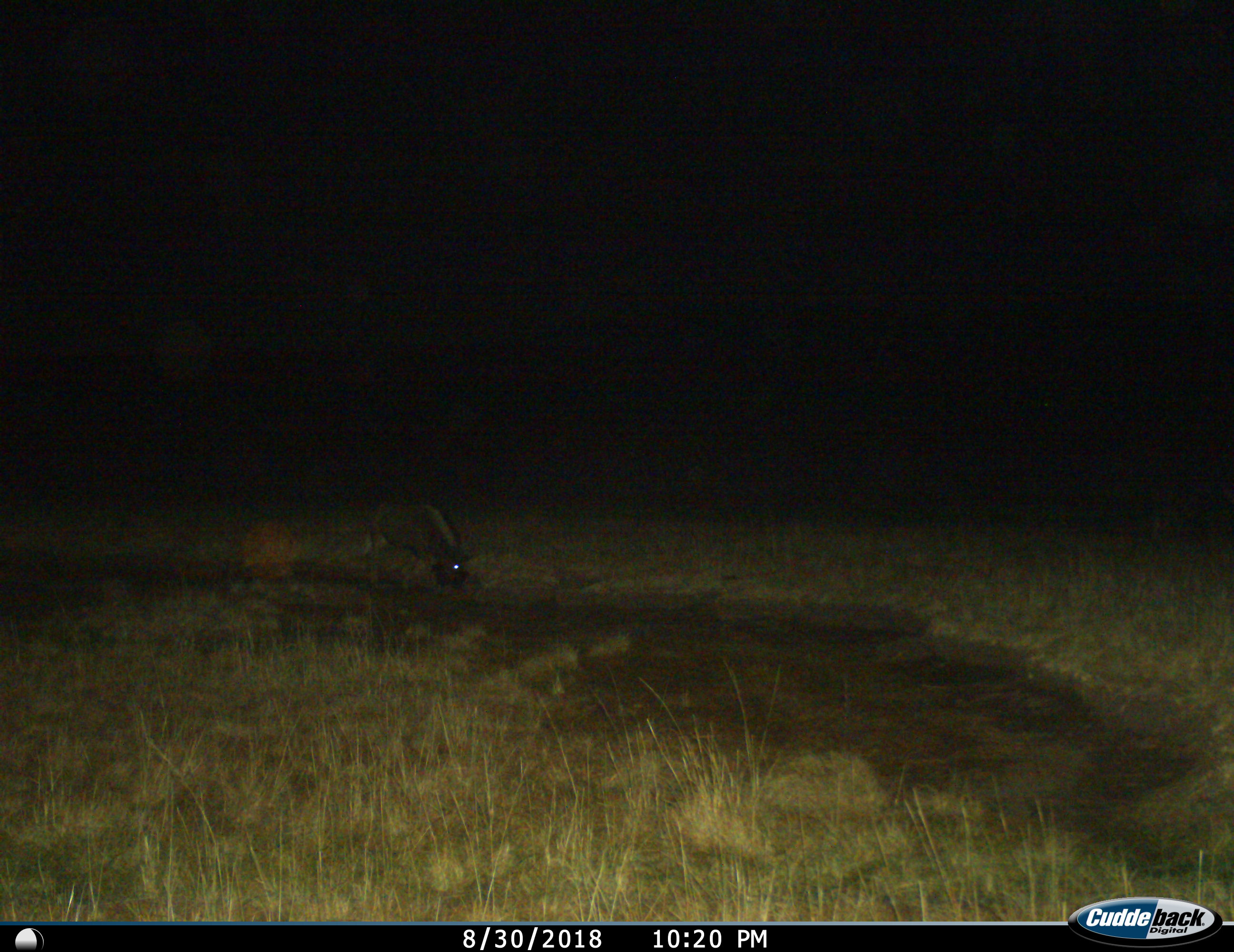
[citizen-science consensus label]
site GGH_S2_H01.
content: unidentified animal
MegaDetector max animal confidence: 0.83